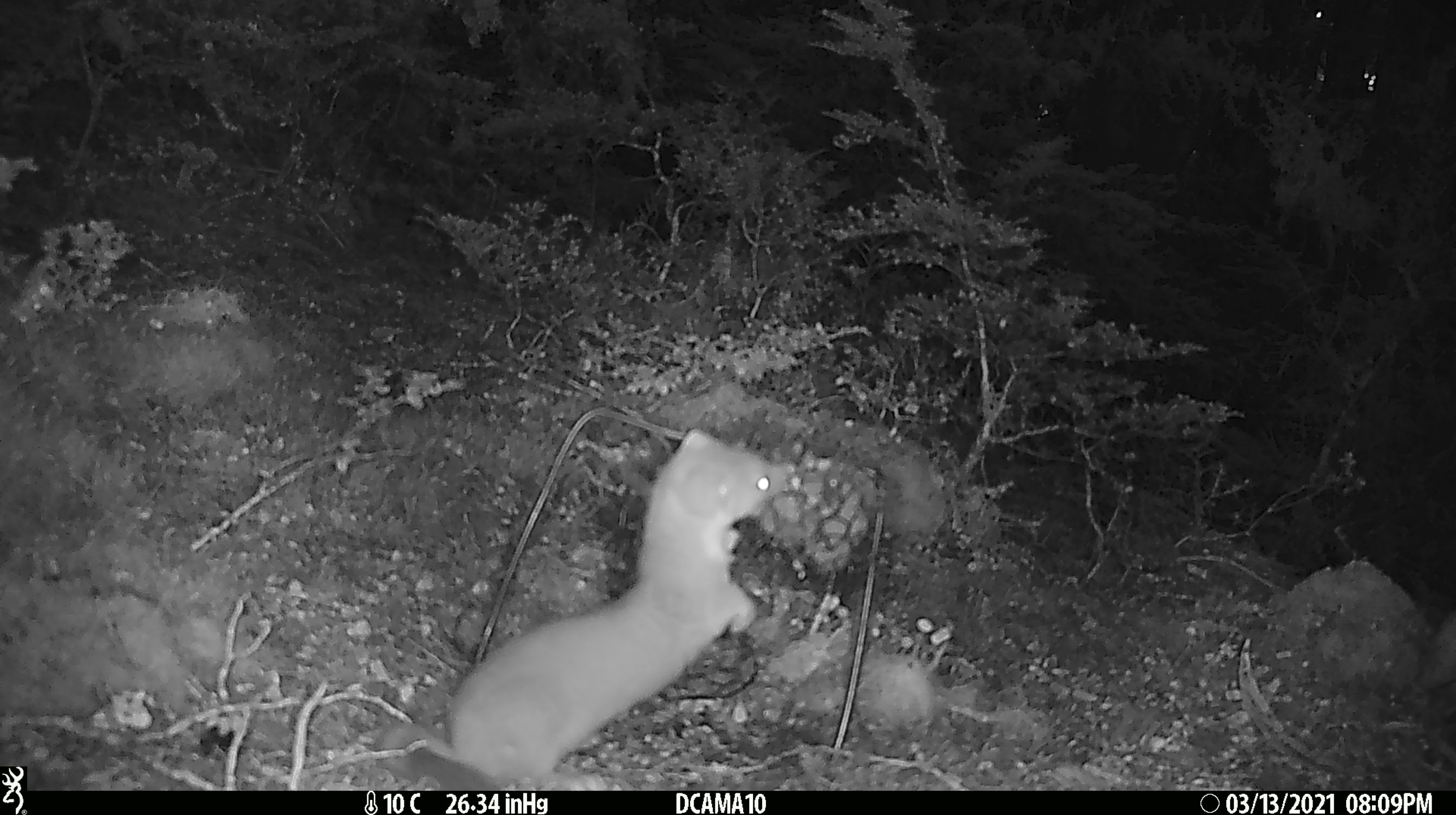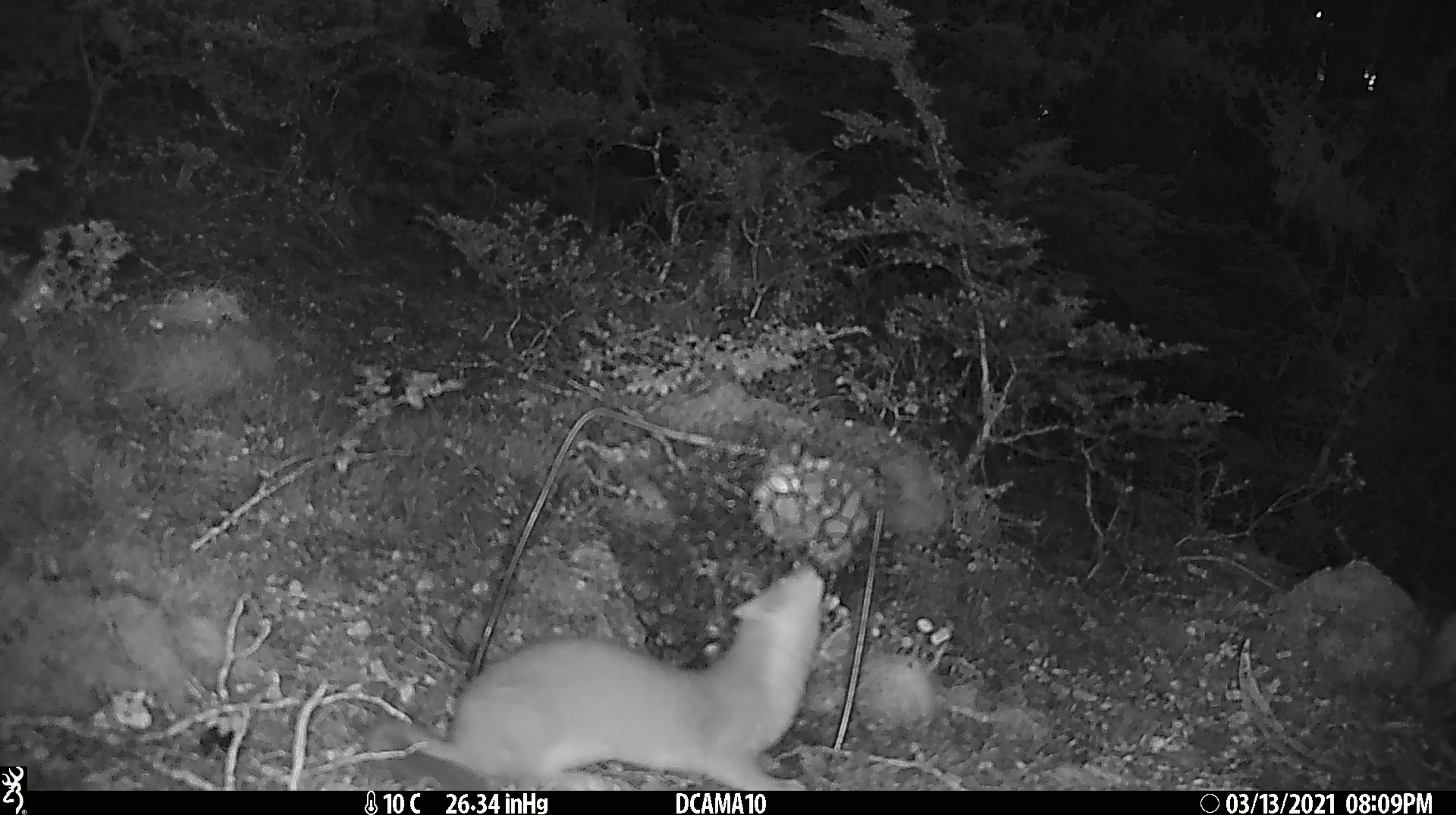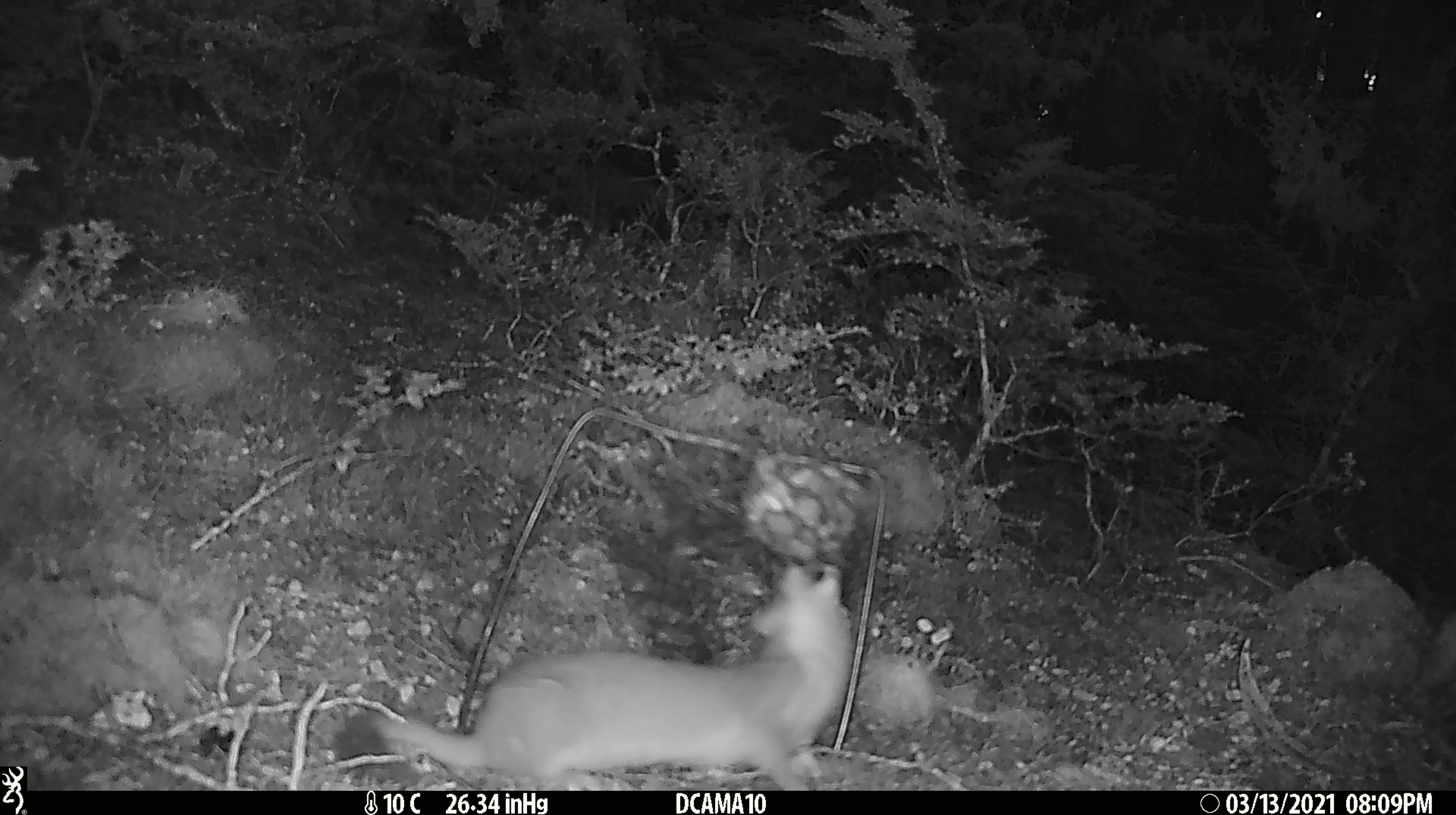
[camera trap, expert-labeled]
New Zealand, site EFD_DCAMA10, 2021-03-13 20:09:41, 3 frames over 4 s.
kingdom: Animalia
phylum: Chordata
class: Mammalia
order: Carnivora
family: Mustelidae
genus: Mustela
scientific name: Mustela erminea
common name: stoat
Stoat (Mustela erminea).